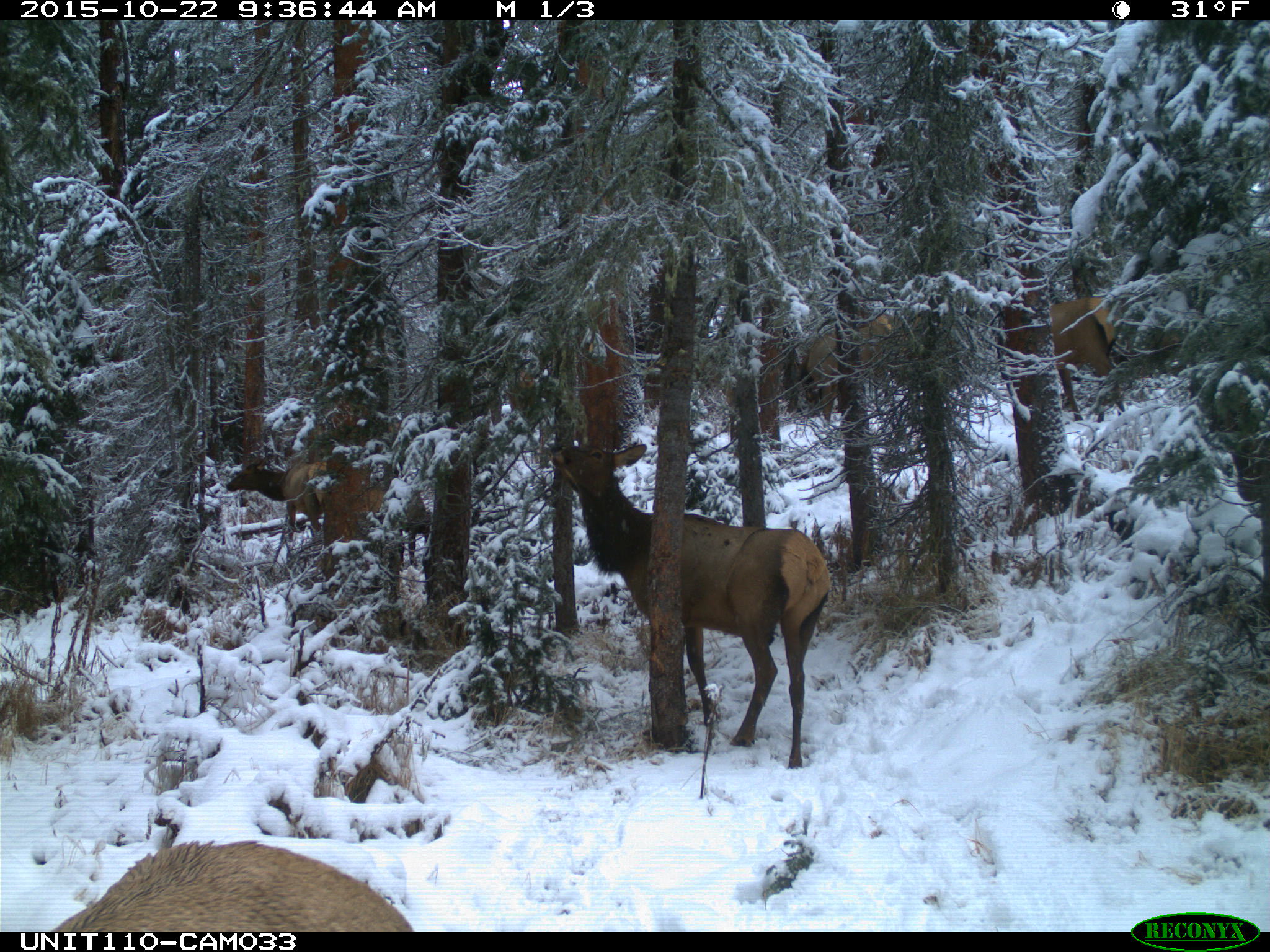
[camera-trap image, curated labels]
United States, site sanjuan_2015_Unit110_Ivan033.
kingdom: Animalia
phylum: Chordata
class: Mammalia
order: Artiodactyla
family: Cervidae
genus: Cervus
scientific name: Cervus elaphus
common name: red deer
Cervus elaphus (red deer).